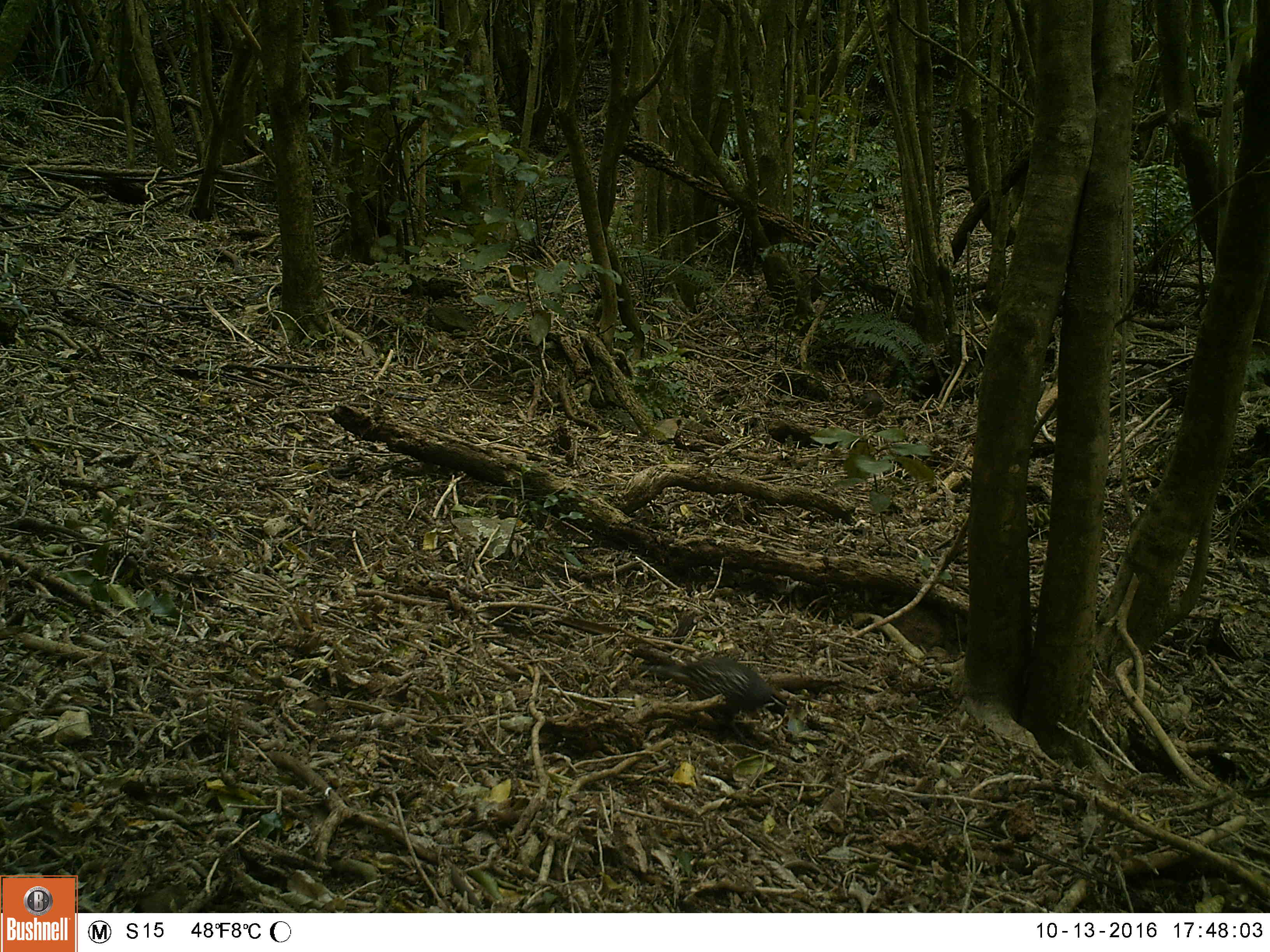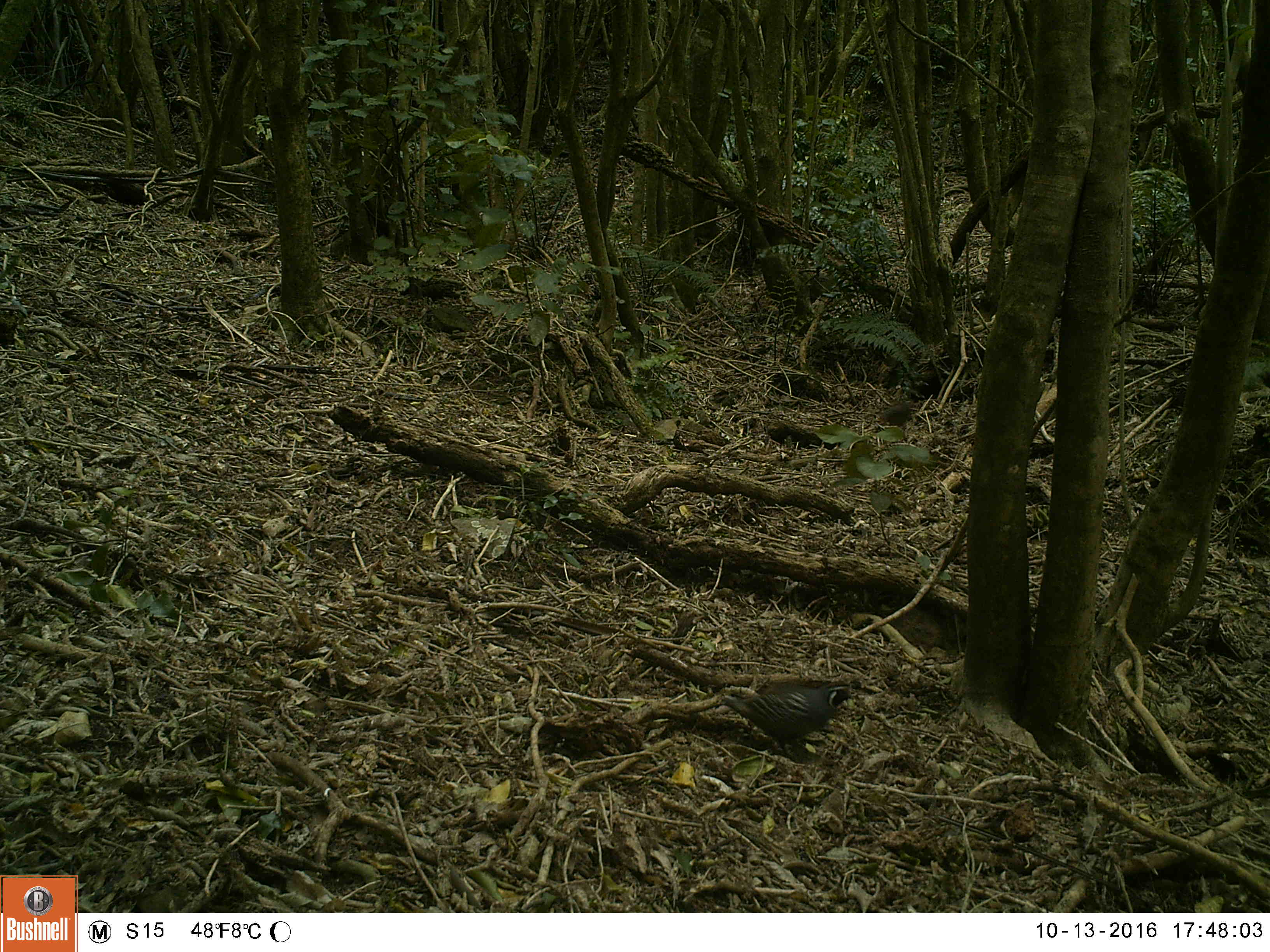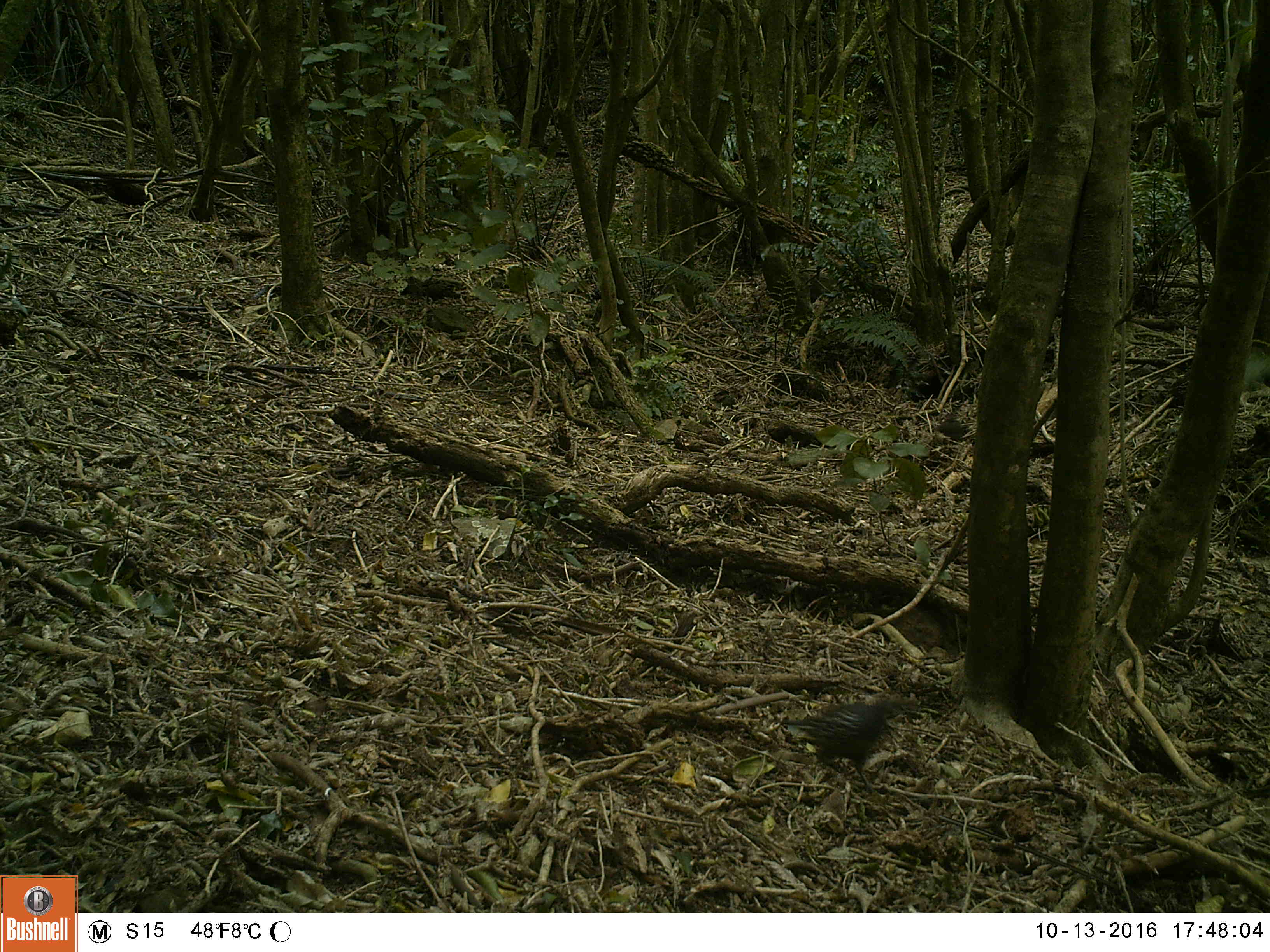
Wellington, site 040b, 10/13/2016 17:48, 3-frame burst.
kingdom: Animalia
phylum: Chordata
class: Aves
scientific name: Aves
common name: bird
Bird (Aves).